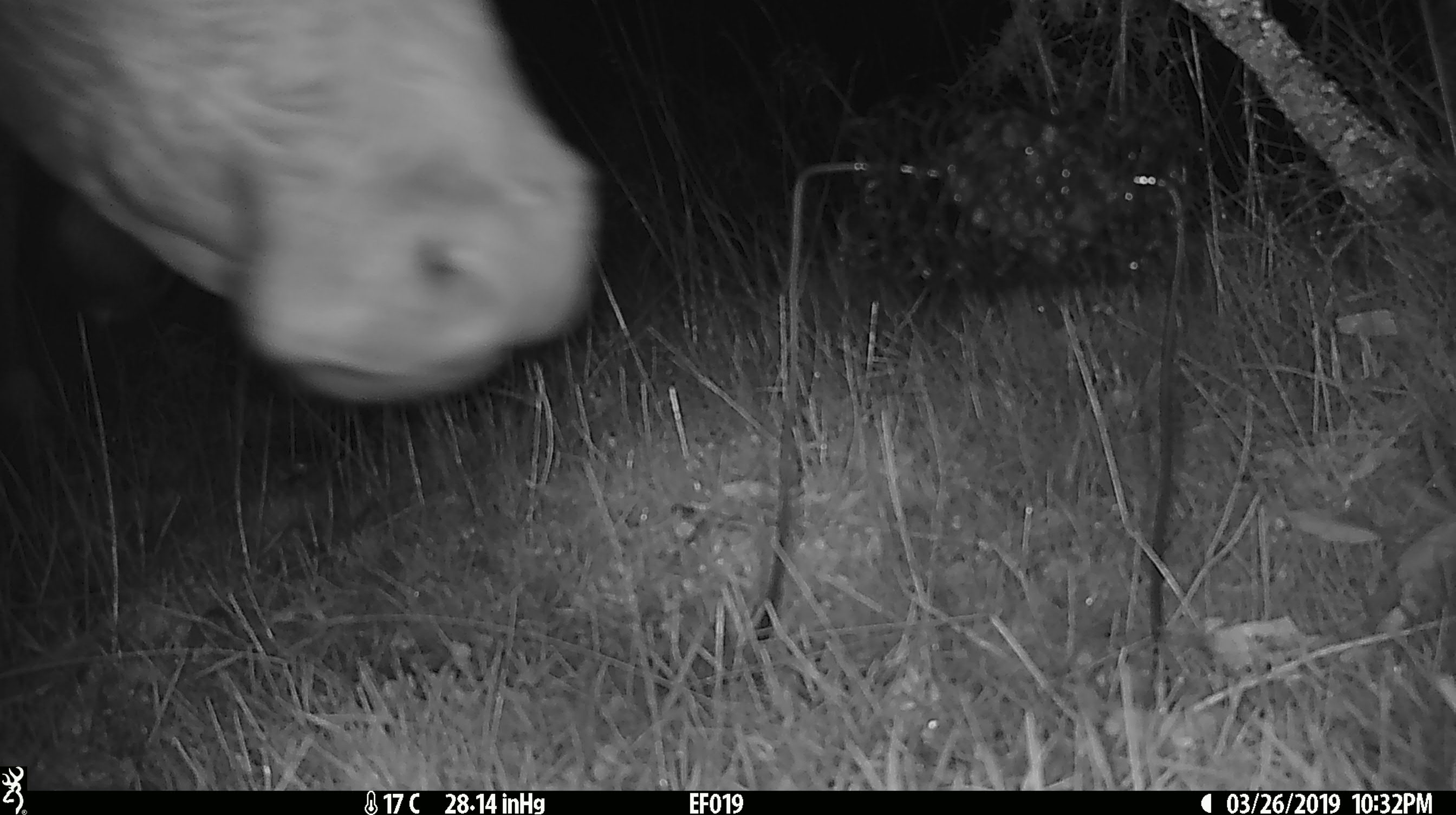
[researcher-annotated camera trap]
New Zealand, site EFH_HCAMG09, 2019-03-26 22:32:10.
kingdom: Animalia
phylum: Chordata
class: Mammalia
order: Artiodactyla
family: Bovidae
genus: Bos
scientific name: Bos taurus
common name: domestic cow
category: cow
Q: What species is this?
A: Cow (domestic cow) (Bos taurus).